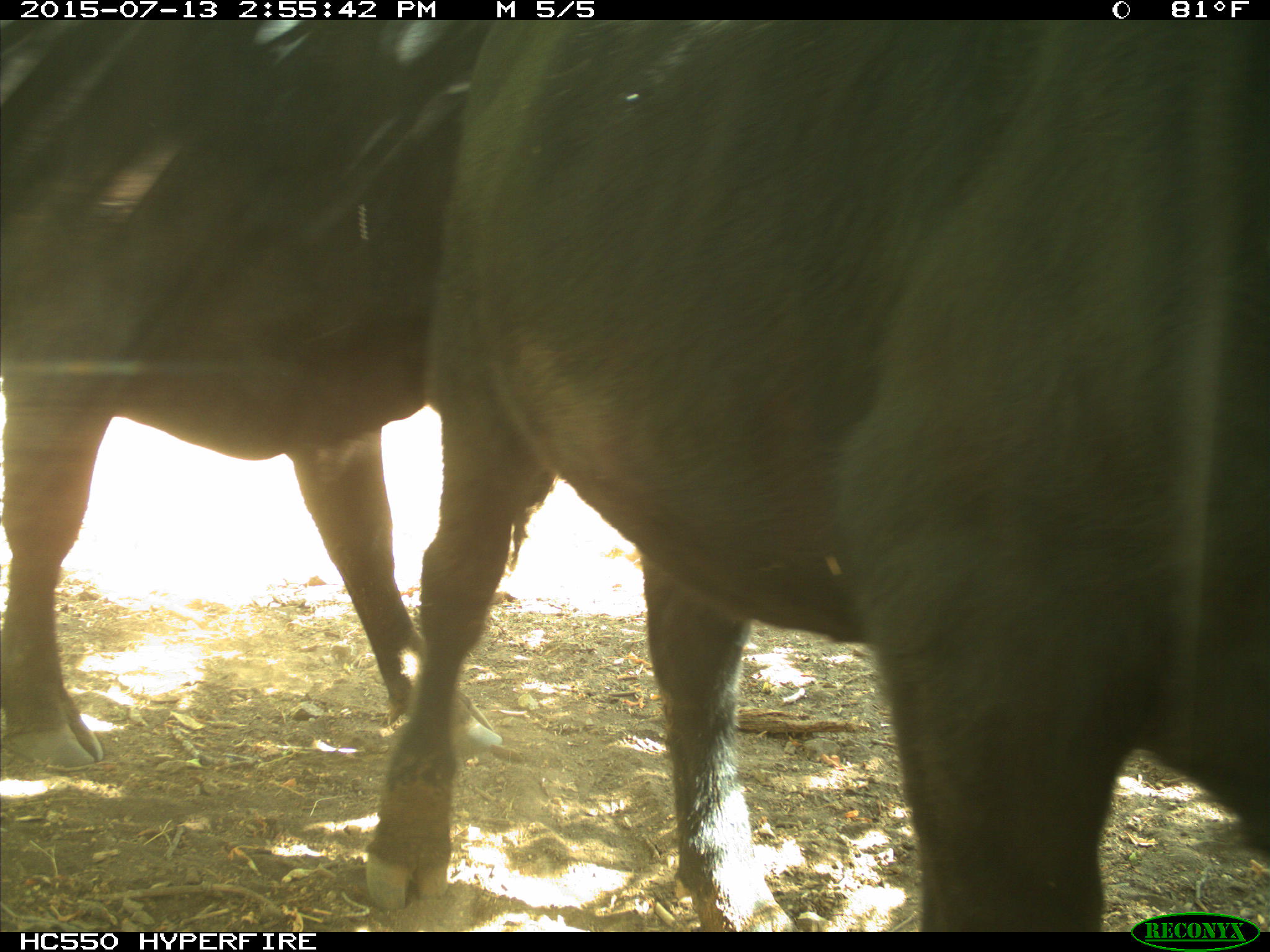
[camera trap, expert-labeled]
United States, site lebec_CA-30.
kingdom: Animalia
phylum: Chordata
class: Mammalia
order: Artiodactyla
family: Bovidae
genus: Bos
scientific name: Bos taurus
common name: domestic cow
Bos taurus (domestic cow).